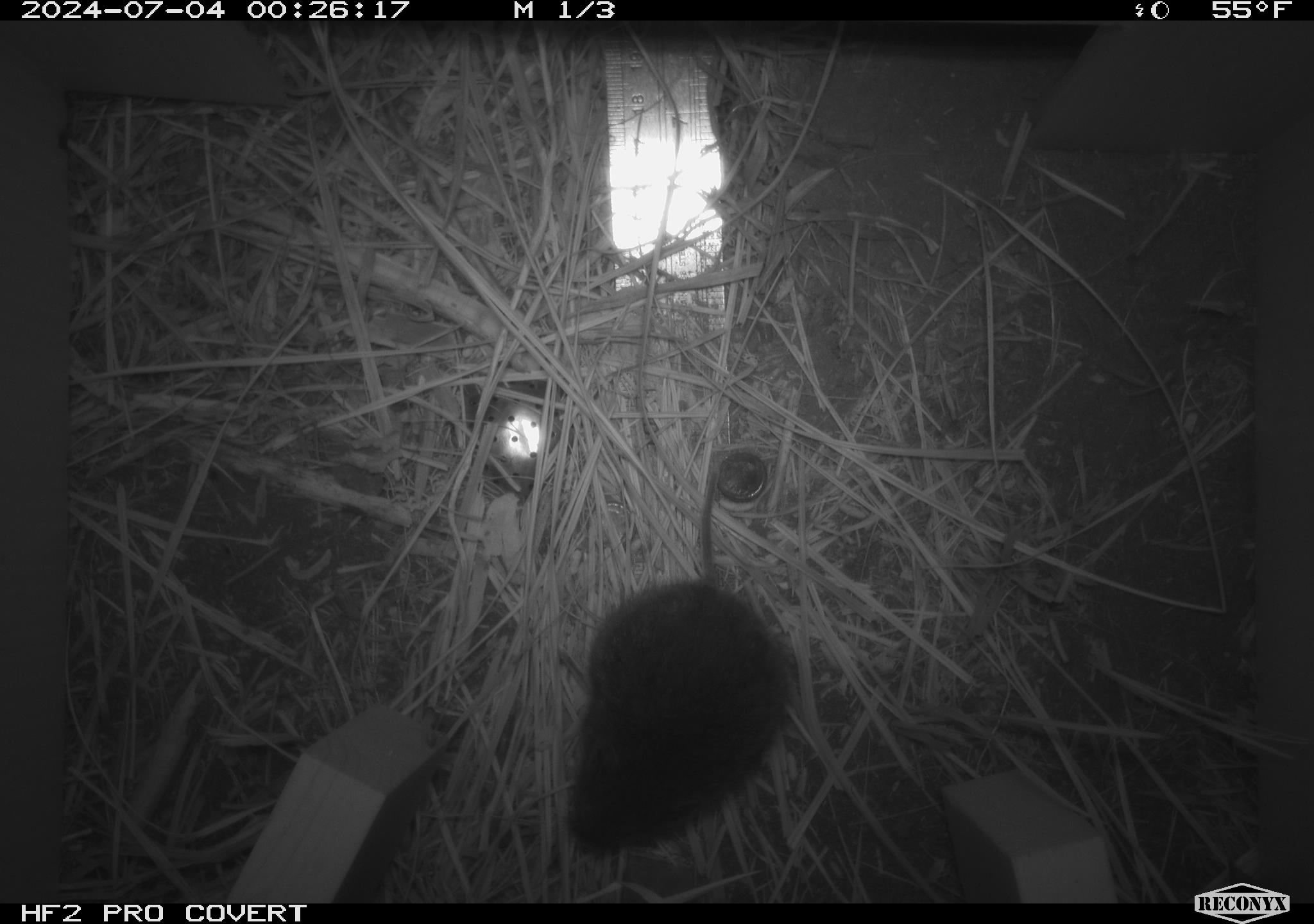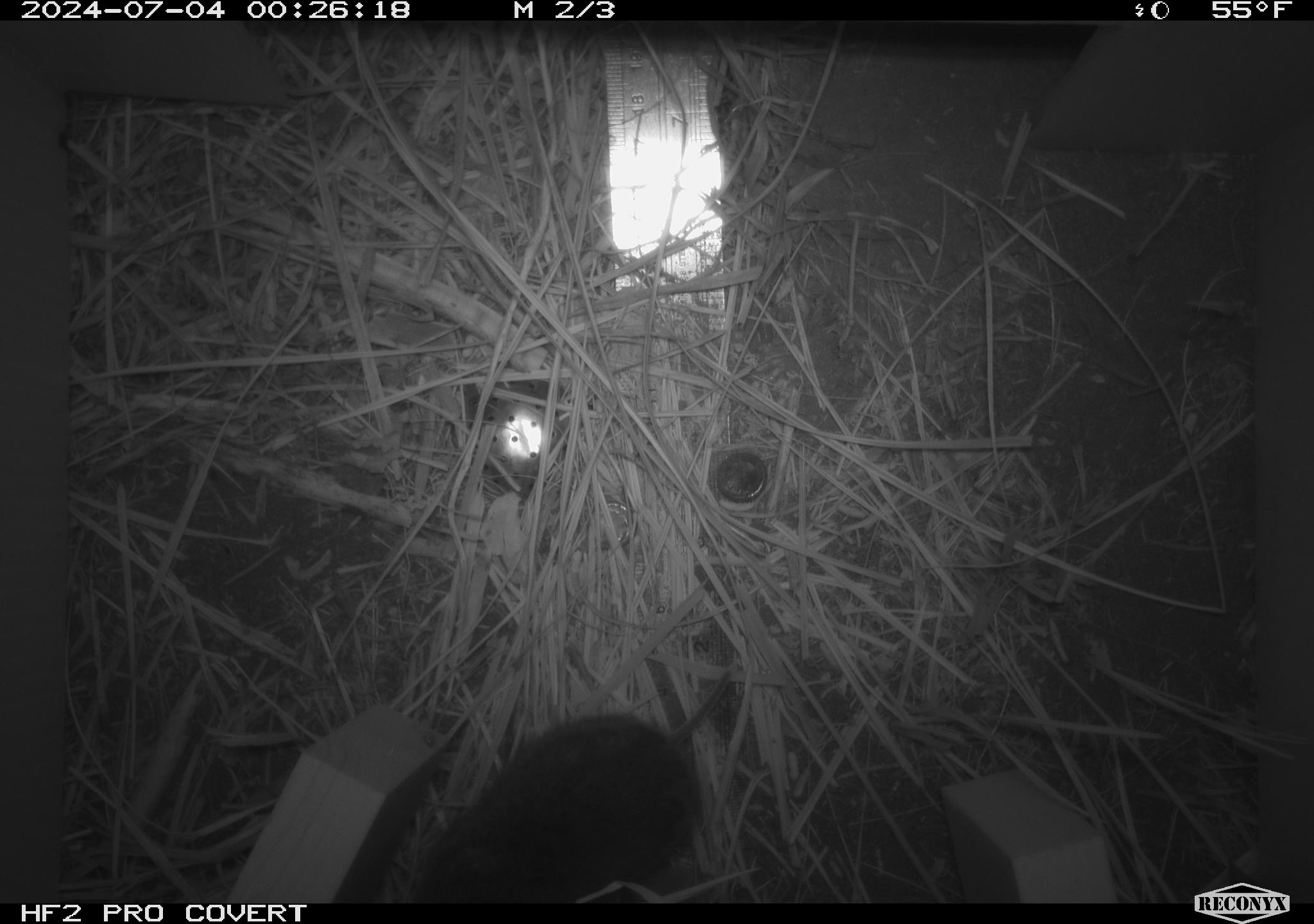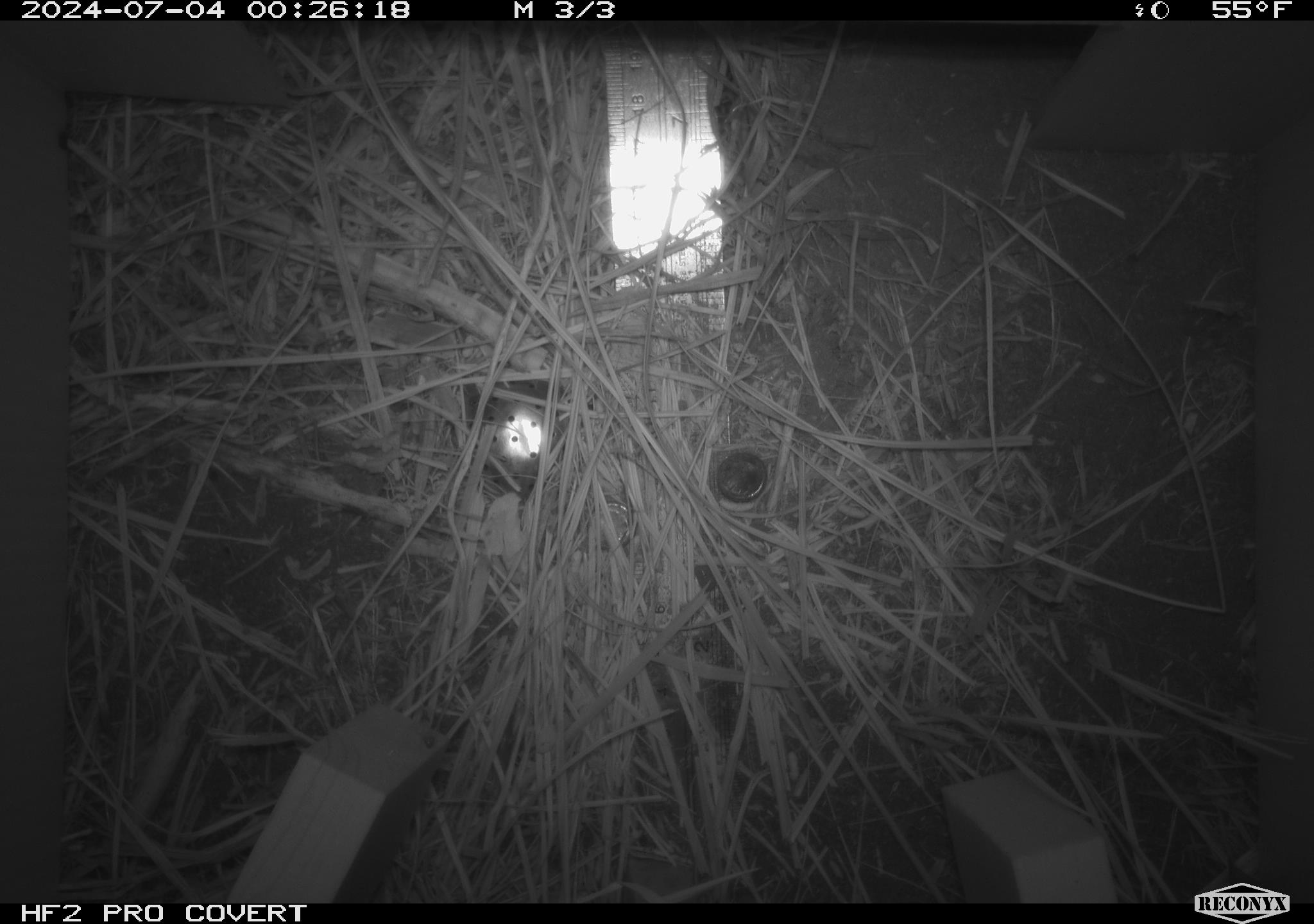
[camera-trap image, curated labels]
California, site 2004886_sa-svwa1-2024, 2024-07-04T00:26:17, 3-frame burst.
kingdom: Animalia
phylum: Chordata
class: Mammalia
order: Rodentia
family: Cricetidae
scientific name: Arvicolinae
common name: voles, lemmings, and muskrats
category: arvicolinae subfamily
Arvicolinae subfamily (voles, lemmings, and muskrats) (Arvicolinae).